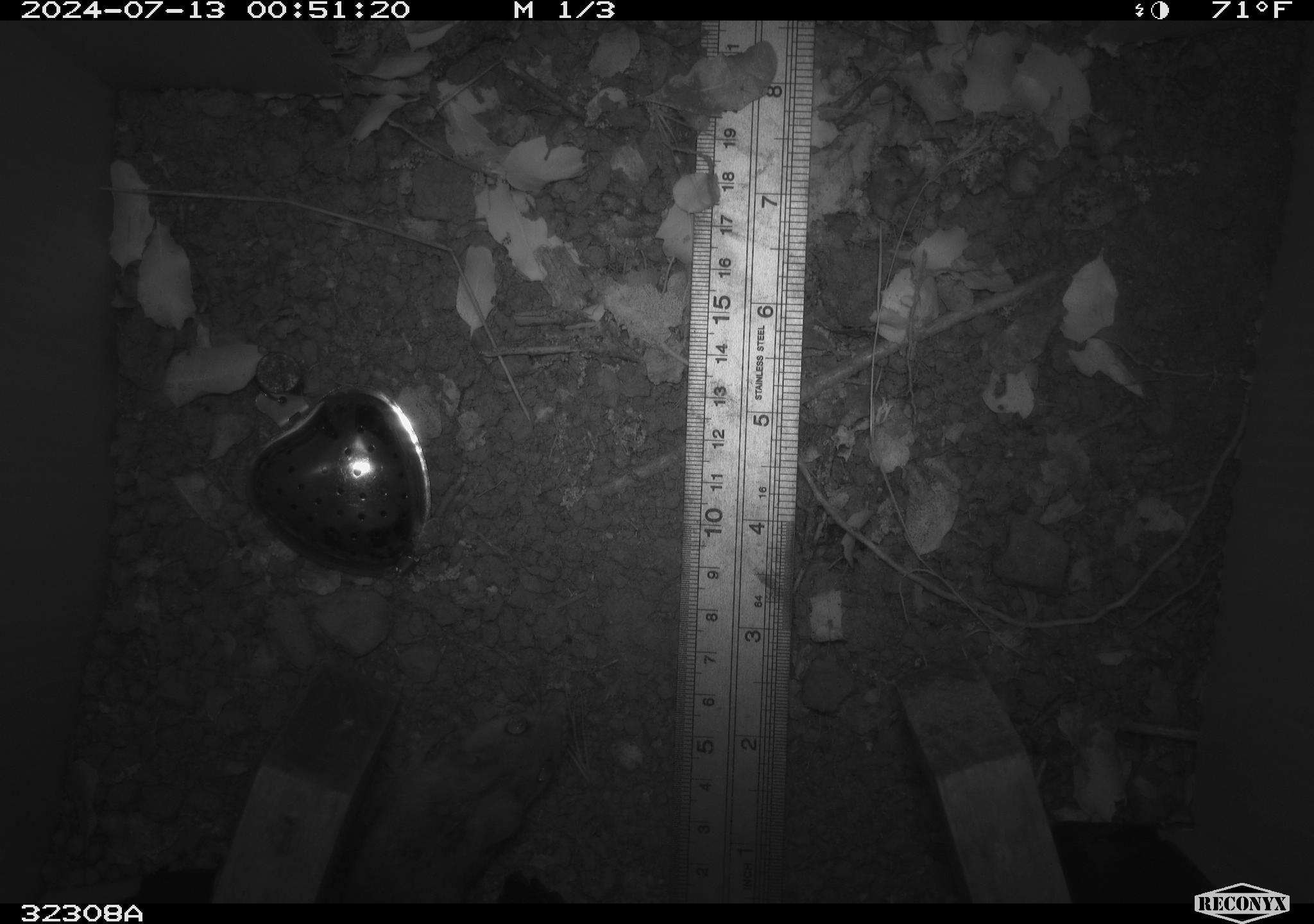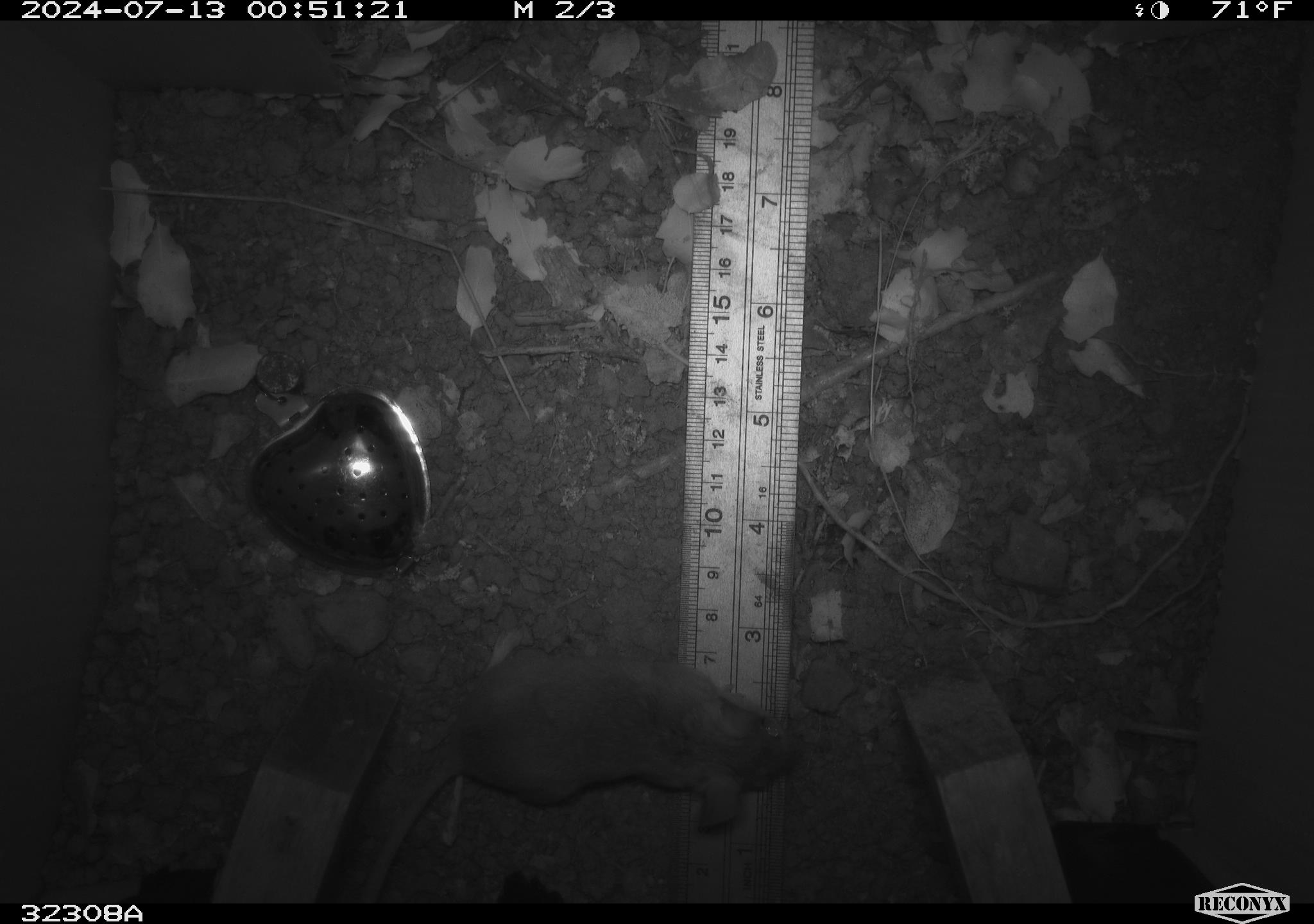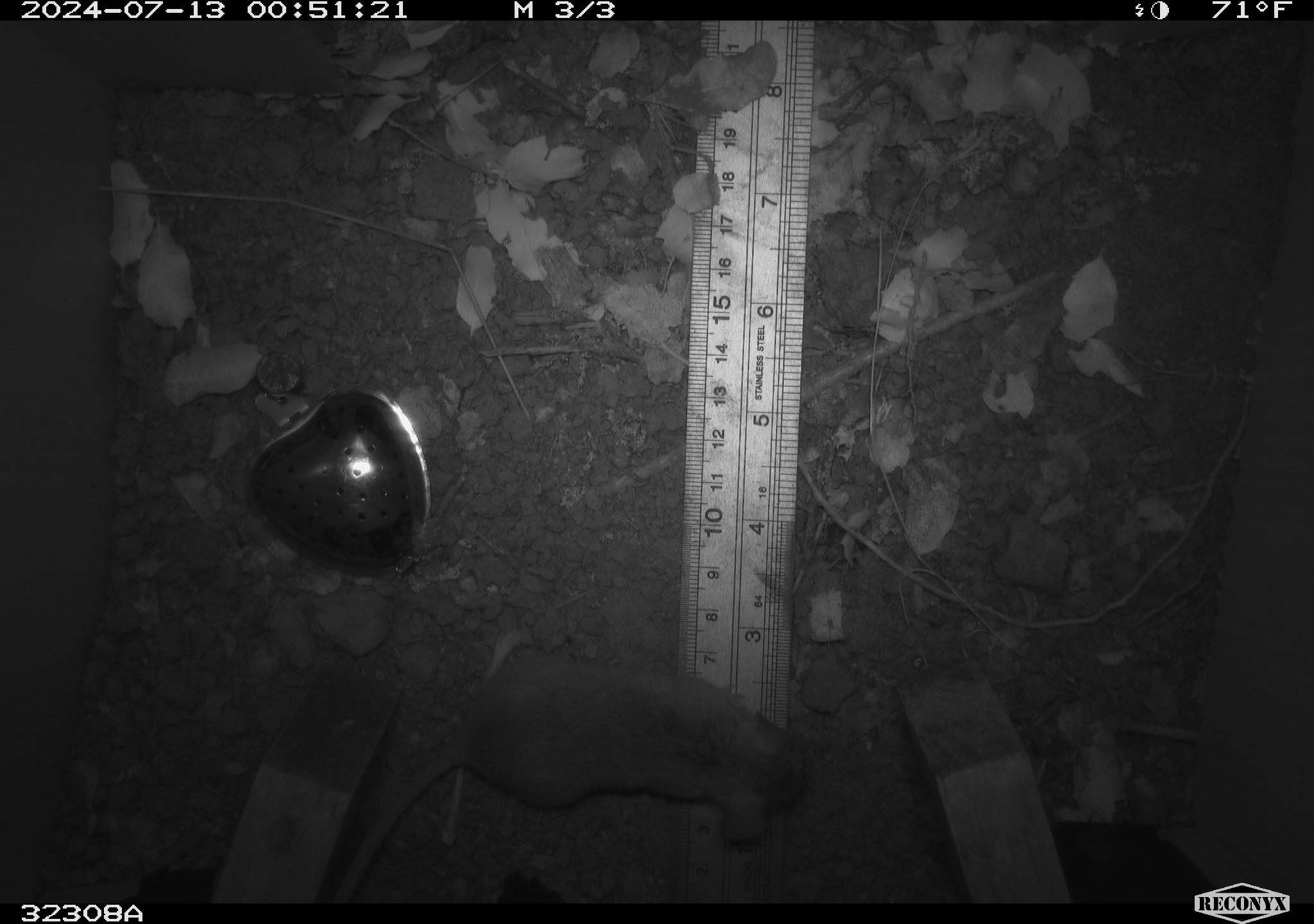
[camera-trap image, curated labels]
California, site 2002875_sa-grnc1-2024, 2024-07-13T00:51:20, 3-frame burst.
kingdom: Animalia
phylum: Chordata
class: Mammalia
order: Rodentia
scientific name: Rodentia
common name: rodent